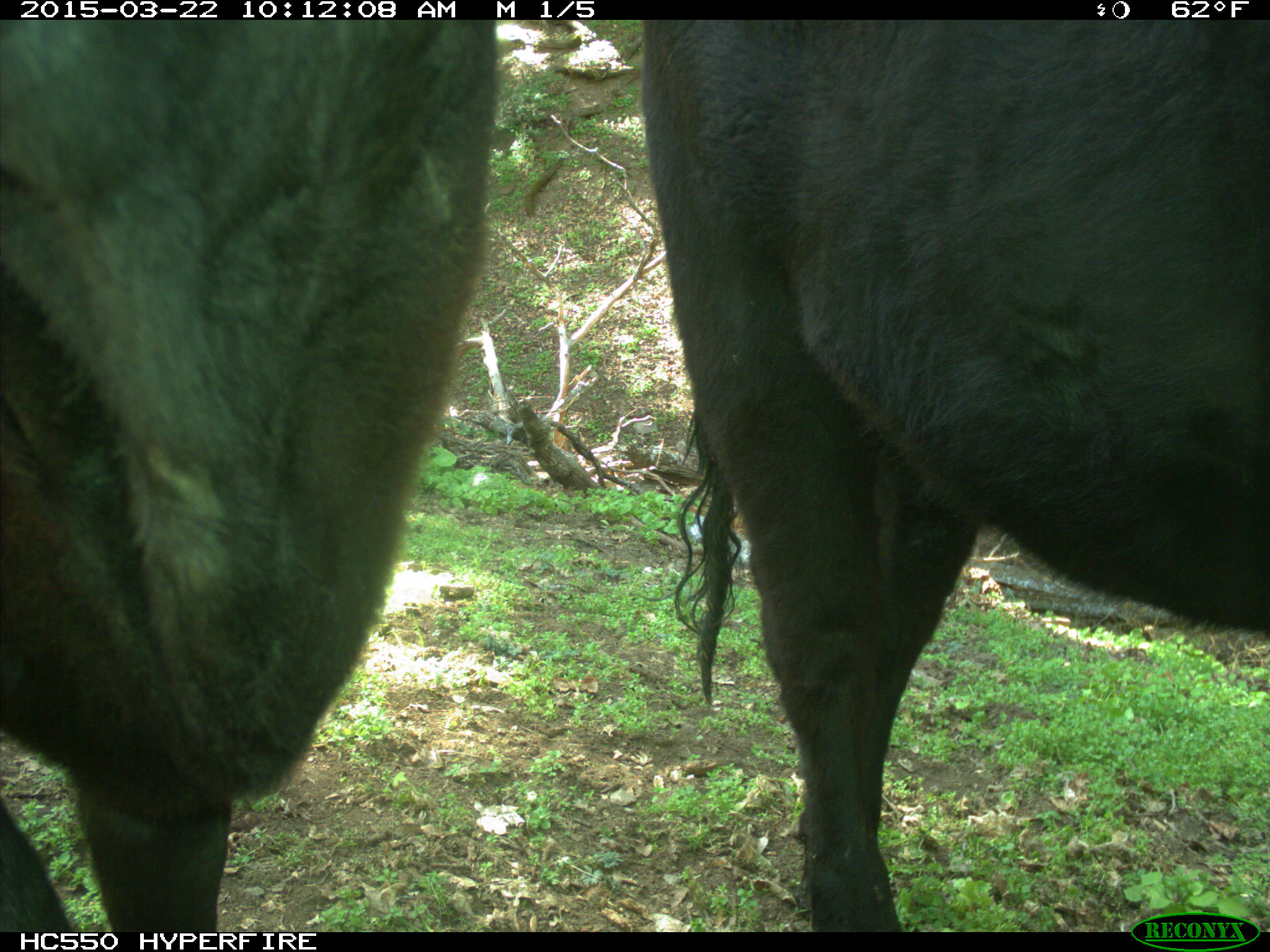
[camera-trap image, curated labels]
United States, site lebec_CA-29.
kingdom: Animalia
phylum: Chordata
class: Mammalia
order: Artiodactyla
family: Bovidae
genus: Bos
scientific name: Bos taurus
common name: domestic cow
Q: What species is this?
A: Bos taurus (domestic cow).